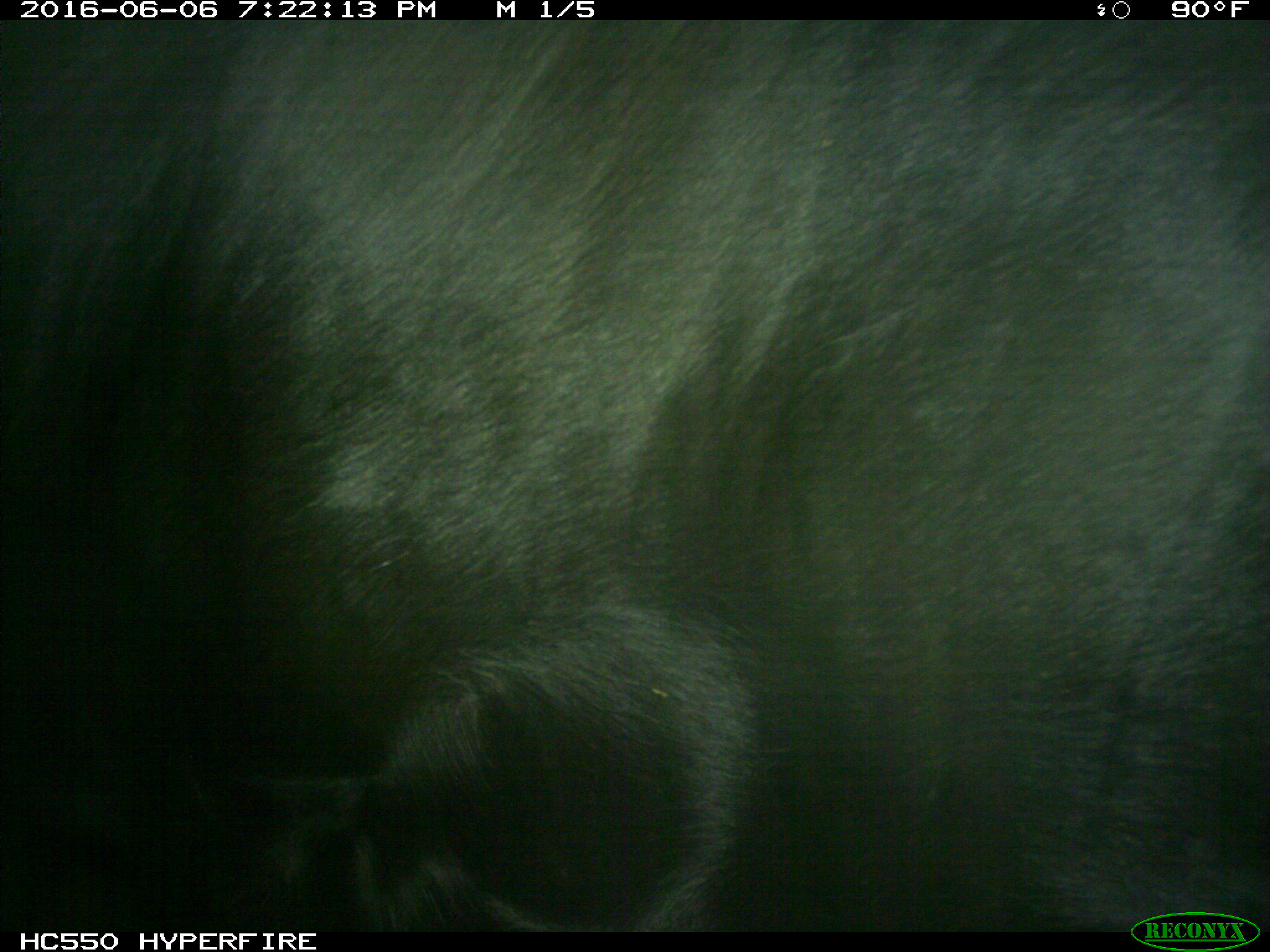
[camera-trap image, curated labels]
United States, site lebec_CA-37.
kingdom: Animalia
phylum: Chordata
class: Mammalia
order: Artiodactyla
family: Bovidae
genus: Bos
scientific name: Bos taurus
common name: domestic cow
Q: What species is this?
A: Bos taurus (domestic cow).